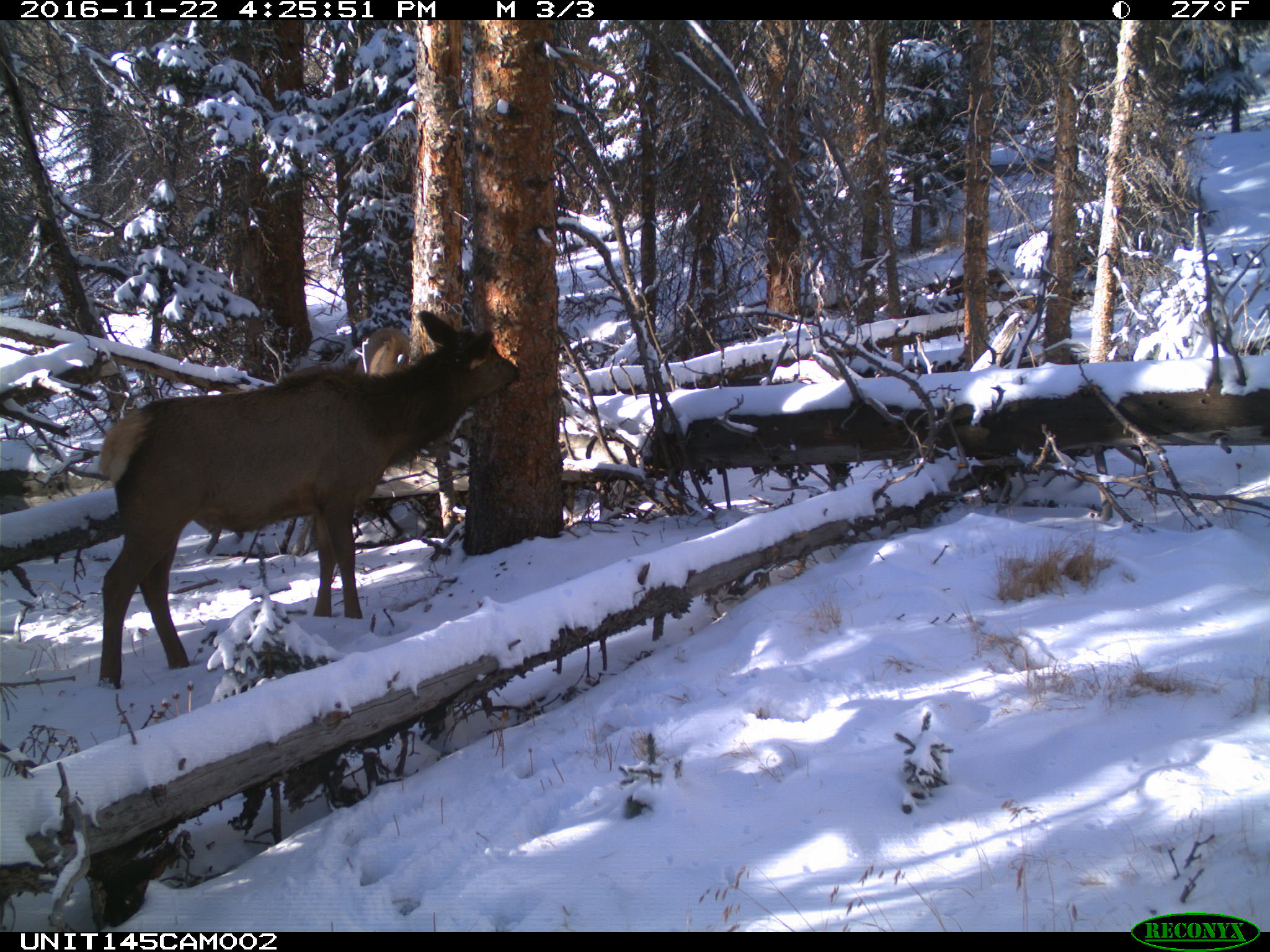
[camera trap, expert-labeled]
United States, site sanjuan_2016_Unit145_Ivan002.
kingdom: Animalia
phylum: Chordata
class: Mammalia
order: Artiodactyla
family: Cervidae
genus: Cervus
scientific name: Cervus elaphus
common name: red deer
Cervus elaphus (red deer).